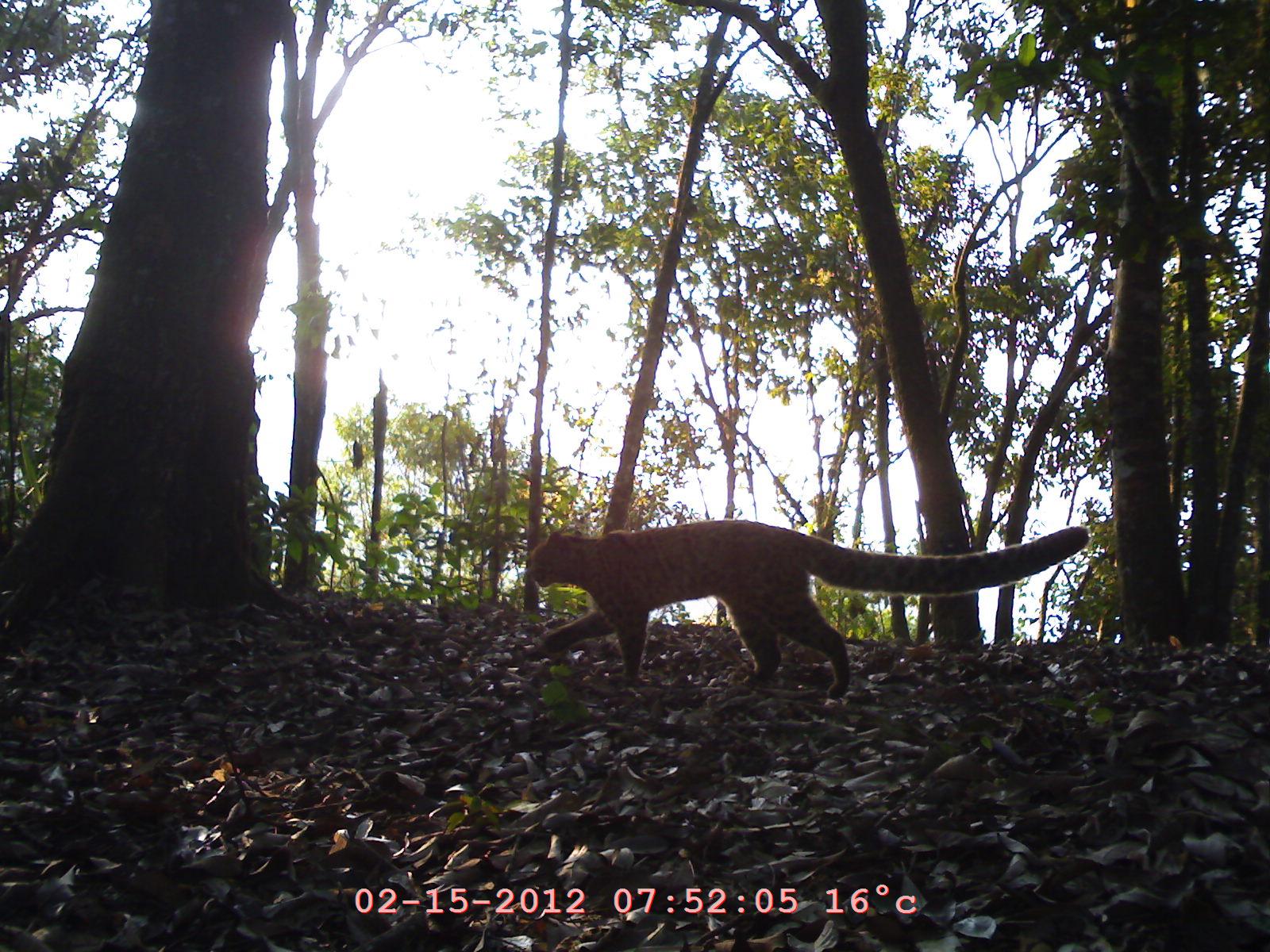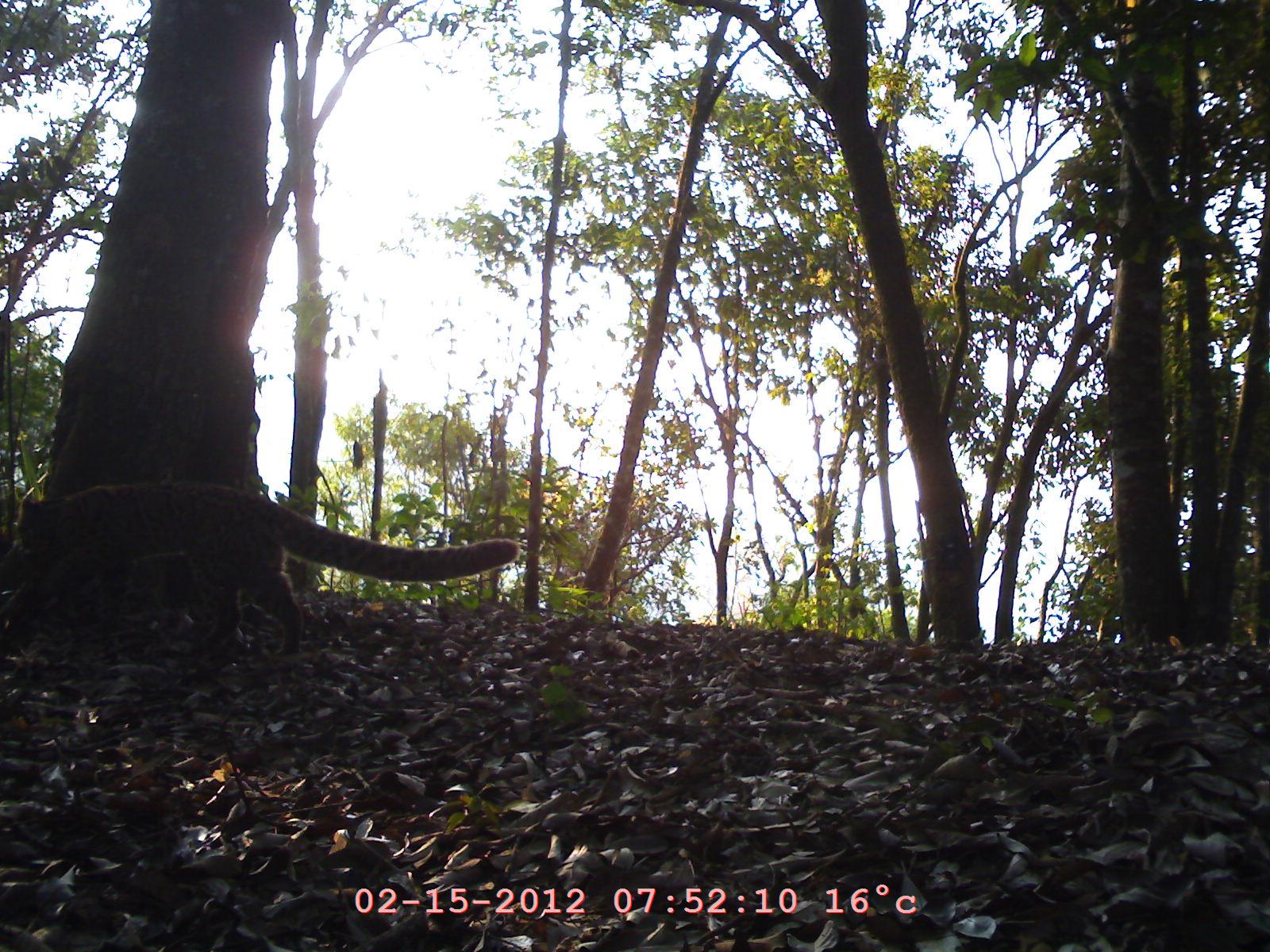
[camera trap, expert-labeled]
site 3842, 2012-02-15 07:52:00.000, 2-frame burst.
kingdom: Animalia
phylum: Chordata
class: Mammalia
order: Carnivora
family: Felidae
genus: Pardofelis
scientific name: Pardofelis marmorata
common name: marbled cat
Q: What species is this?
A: Pardofelis marmorata (marbled cat).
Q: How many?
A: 1.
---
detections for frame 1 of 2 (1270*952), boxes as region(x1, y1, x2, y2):
pardofelis marmorata: region(523, 517, 1091, 699)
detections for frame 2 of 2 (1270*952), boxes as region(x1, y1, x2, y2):
pardofelis marmorata: region(0, 475, 521, 667)